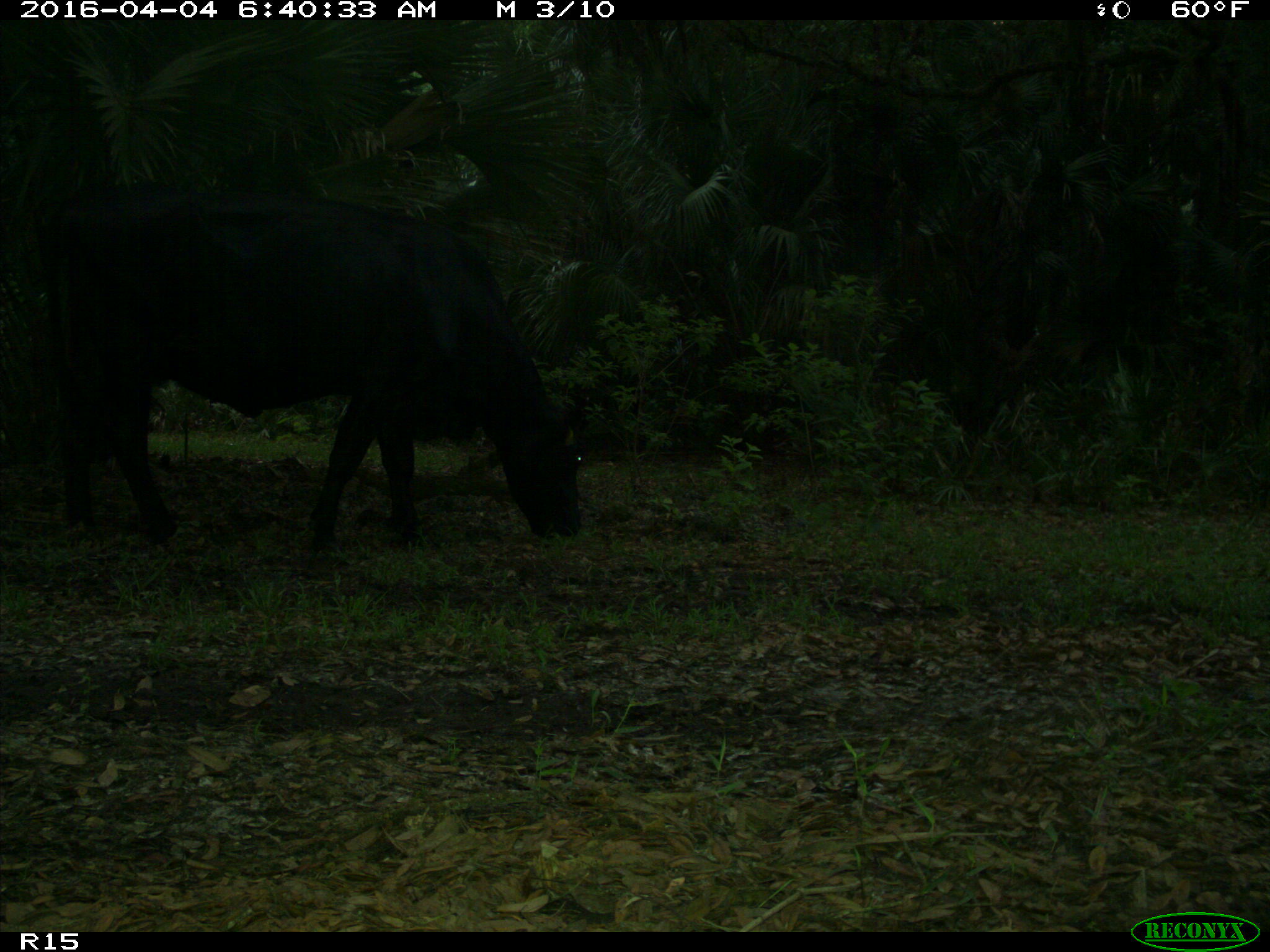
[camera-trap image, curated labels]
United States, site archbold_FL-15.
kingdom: Animalia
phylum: Chordata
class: Mammalia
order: Artiodactyla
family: Bovidae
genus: Bos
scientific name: Bos taurus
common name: domestic cow